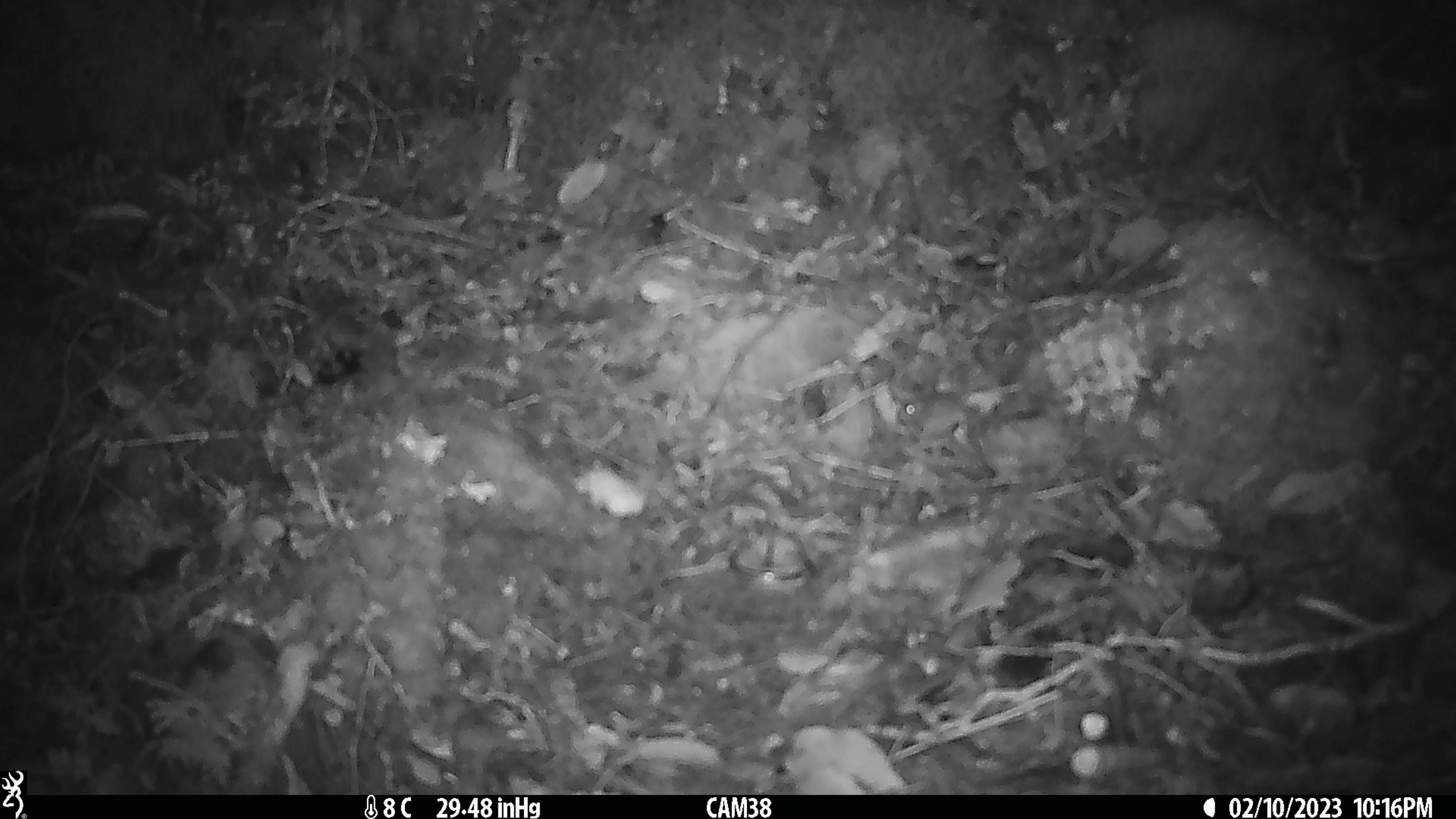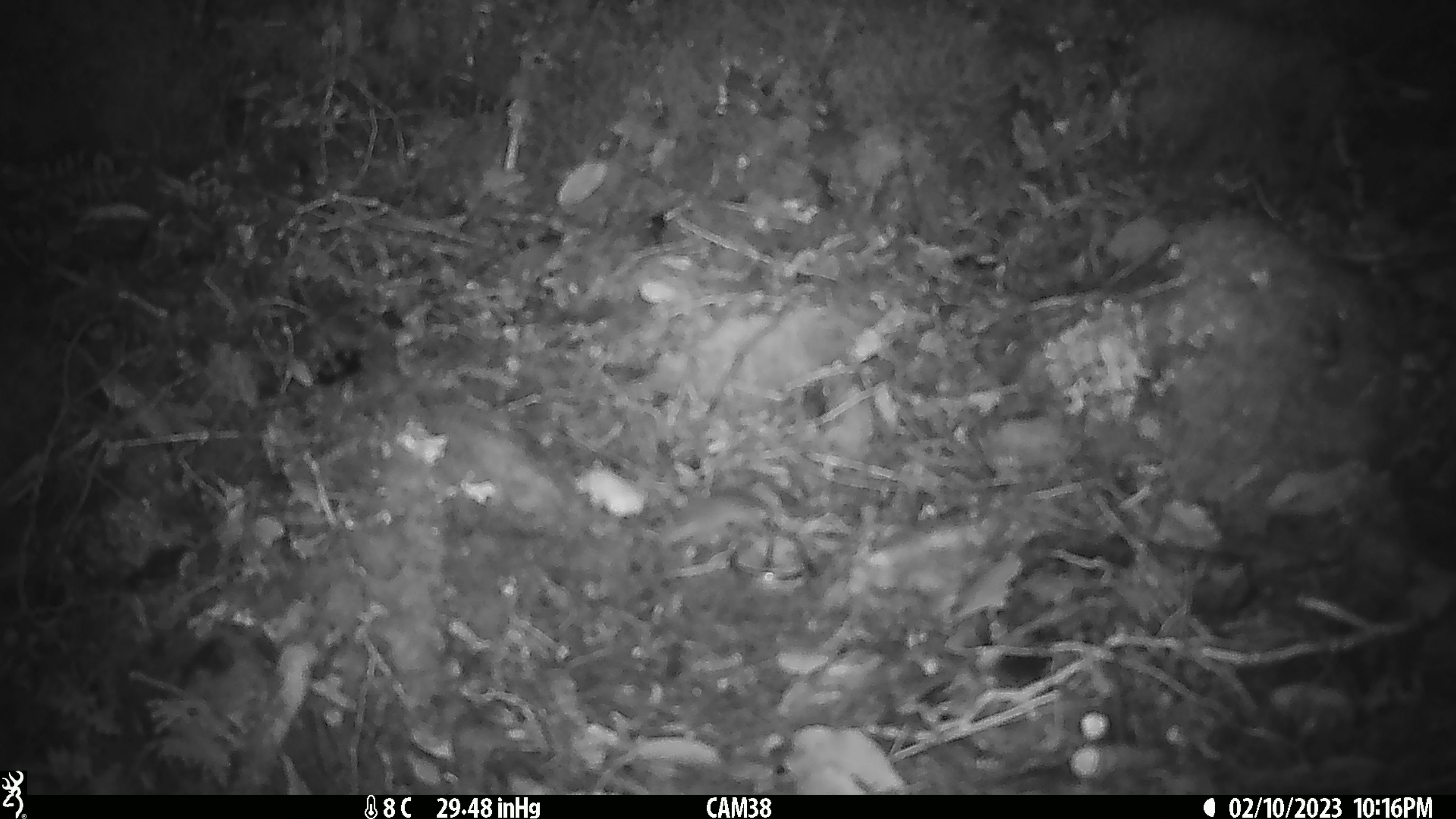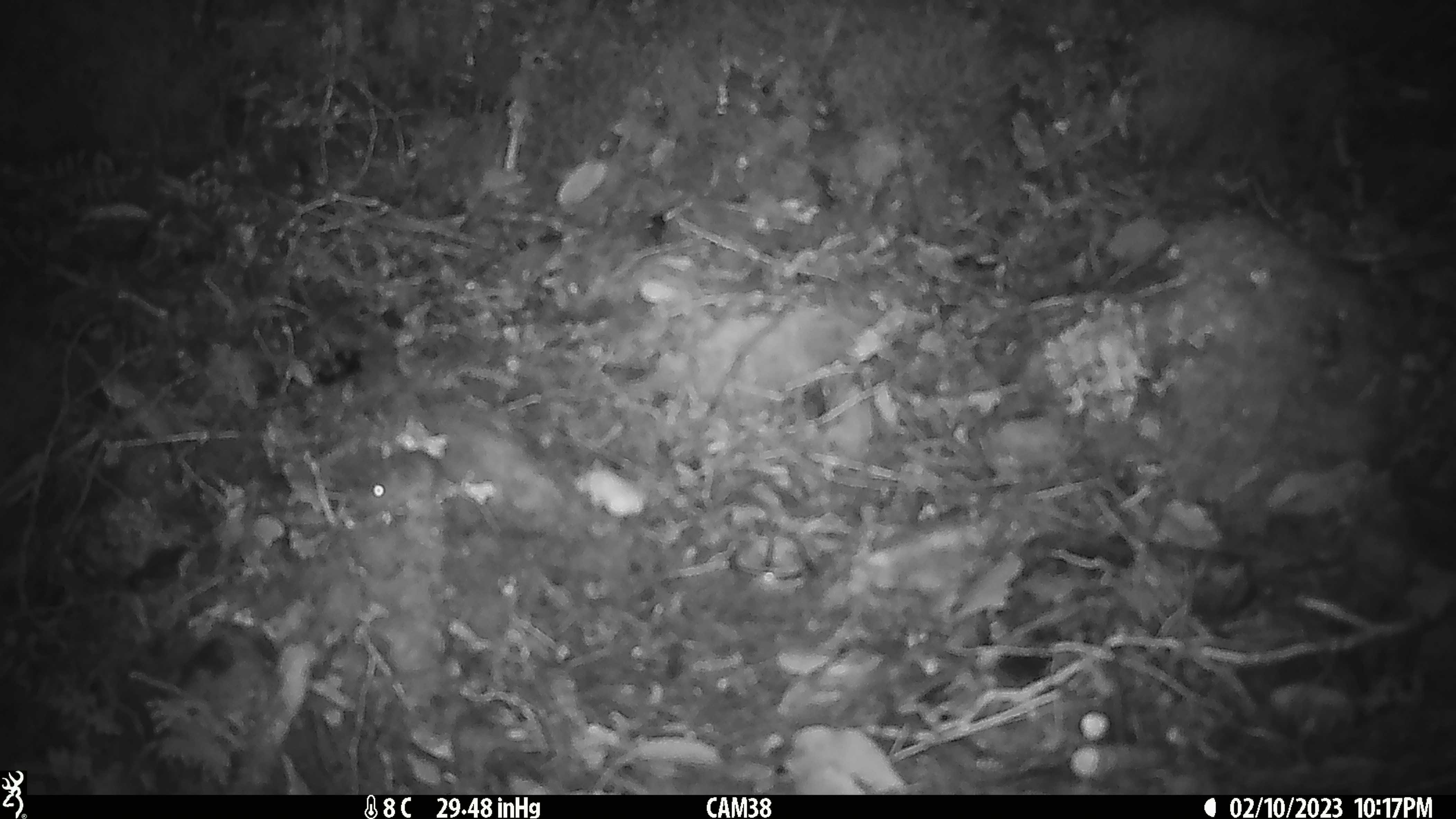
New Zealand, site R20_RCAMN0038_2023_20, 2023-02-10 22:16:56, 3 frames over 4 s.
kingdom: Animalia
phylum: Chordata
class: Mammalia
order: Rodentia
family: Muridae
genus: Mus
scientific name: Mus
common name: mouse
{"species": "mouse (Mus)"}